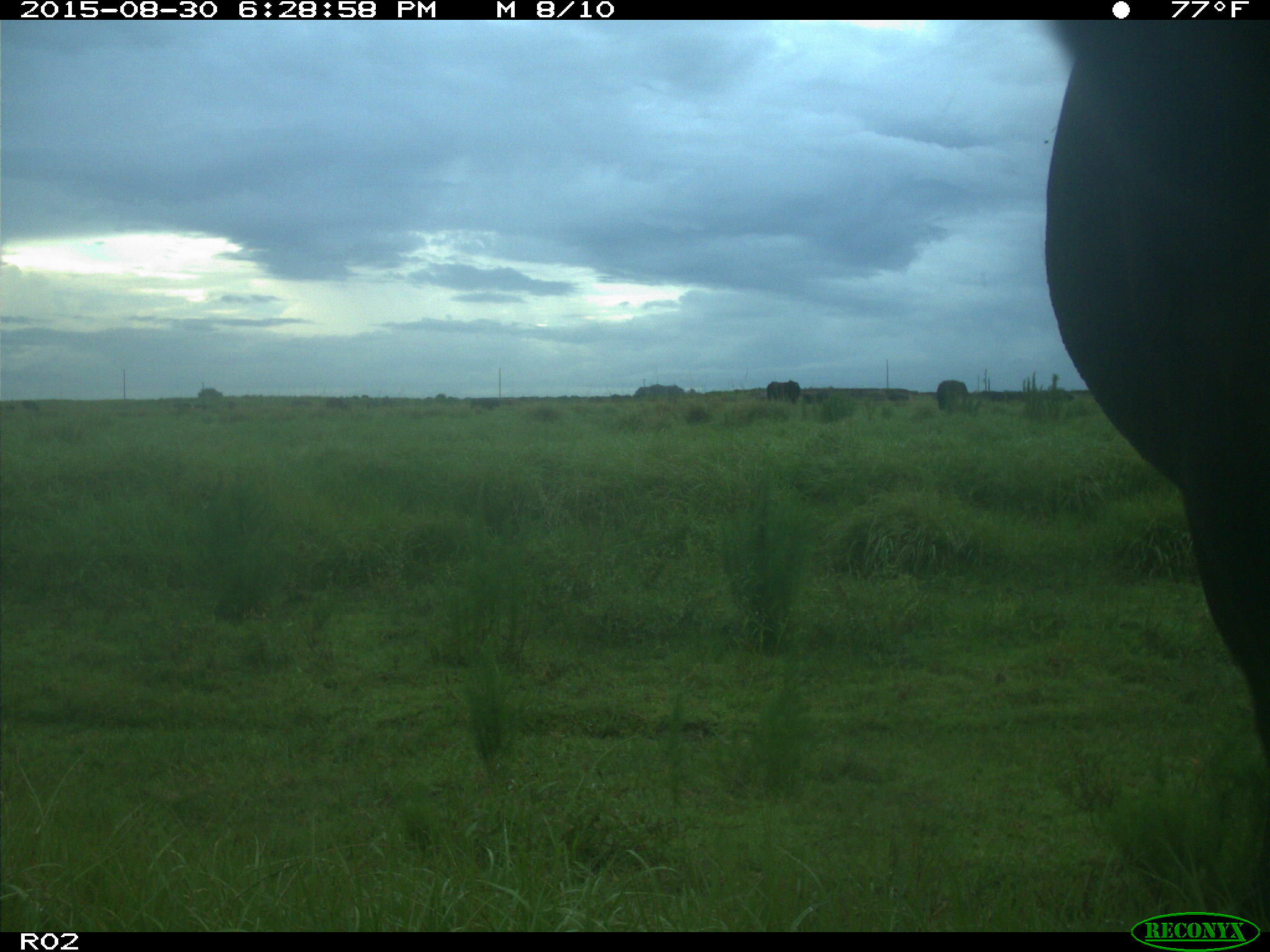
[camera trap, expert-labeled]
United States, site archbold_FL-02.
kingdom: Animalia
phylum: Chordata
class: Mammalia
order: Artiodactyla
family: Bovidae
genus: Bos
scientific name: Bos taurus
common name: domestic cow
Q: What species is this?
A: Bos taurus (domestic cow).